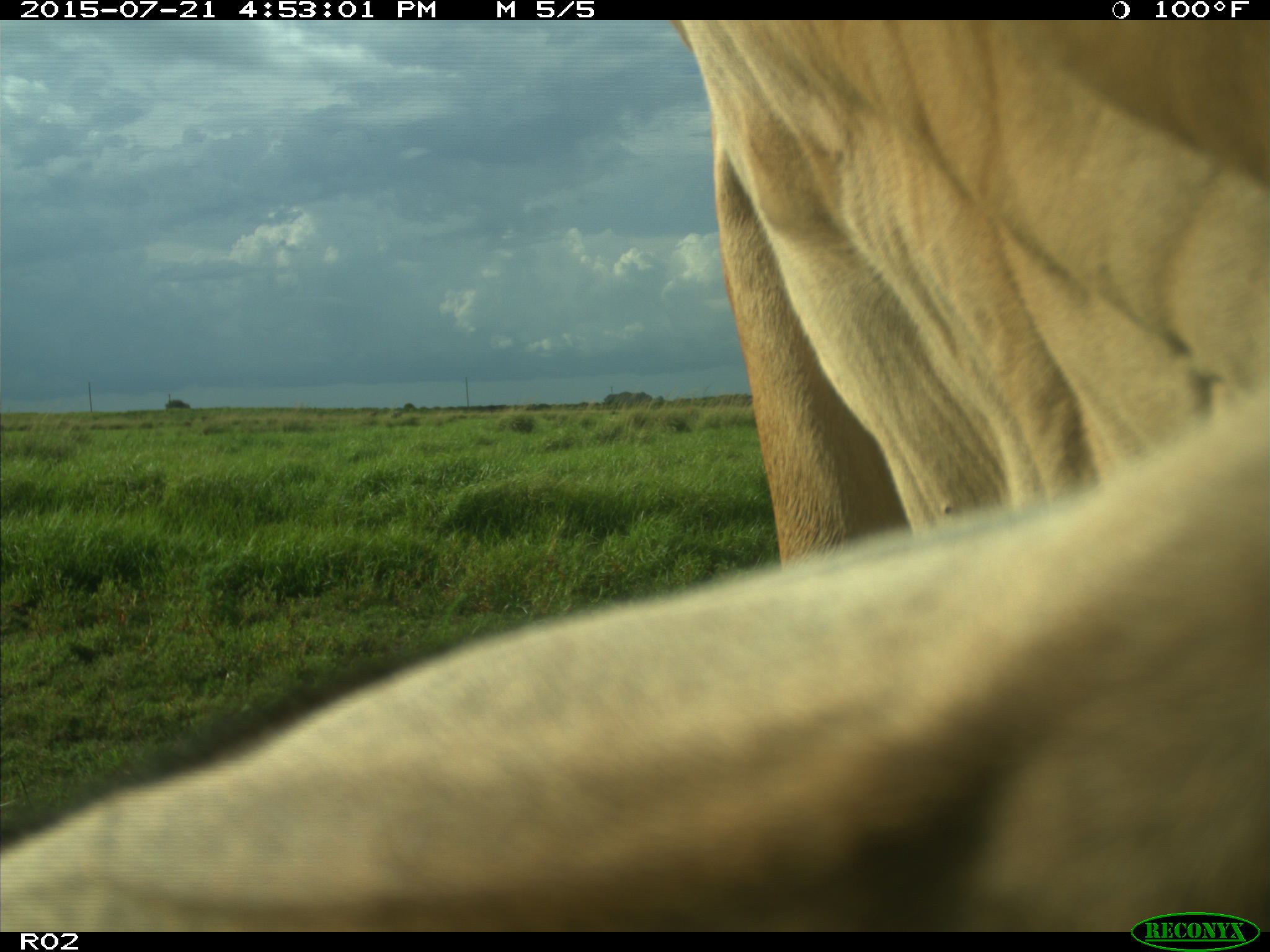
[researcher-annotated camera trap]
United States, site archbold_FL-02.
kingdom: Animalia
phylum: Chordata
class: Mammalia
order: Artiodactyla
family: Bovidae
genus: Bos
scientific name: Bos taurus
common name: domestic cow